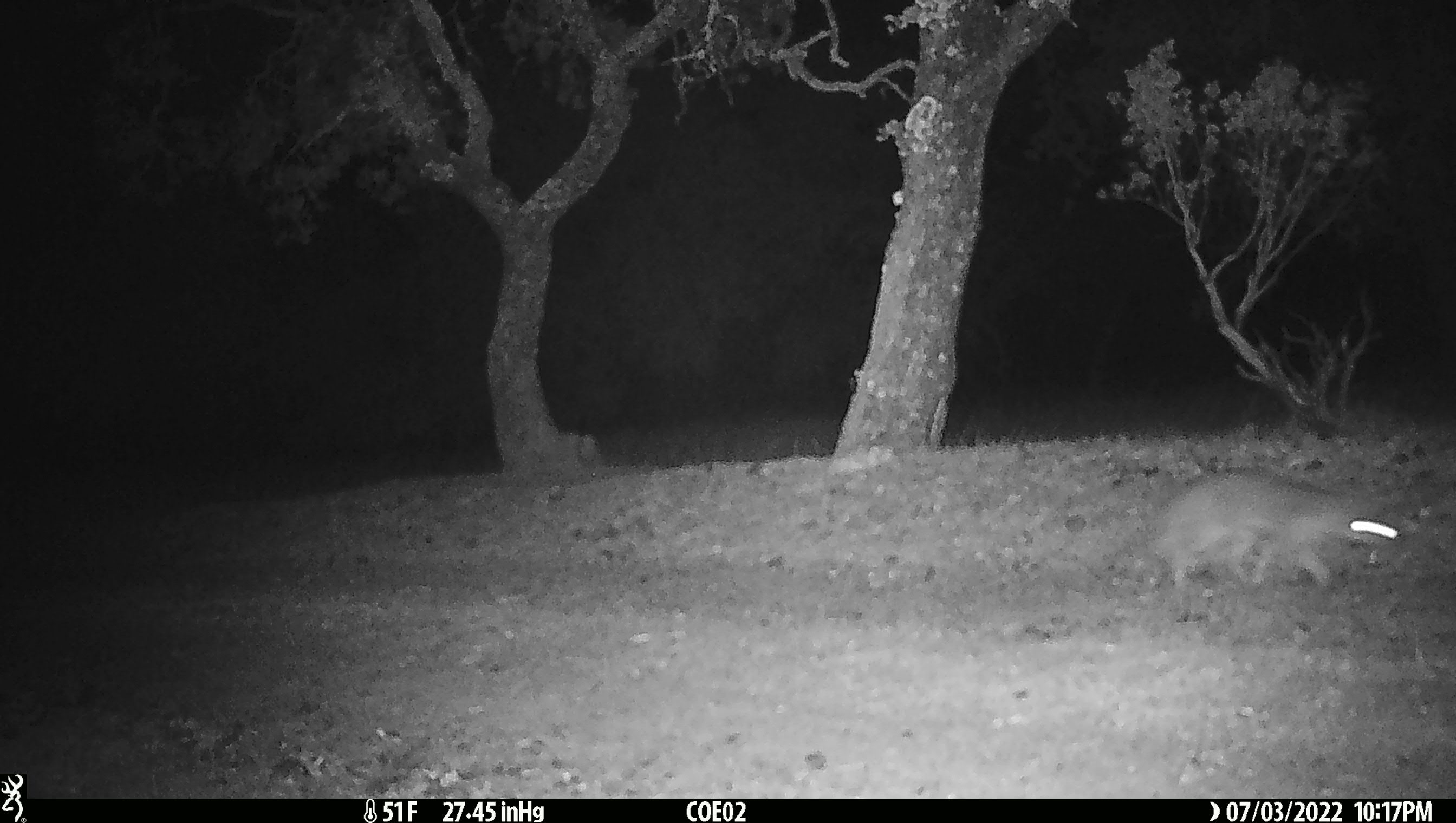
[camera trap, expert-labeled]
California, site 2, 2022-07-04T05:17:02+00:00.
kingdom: Animalia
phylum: Chordata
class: Mammalia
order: Carnivora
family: Canidae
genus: Canis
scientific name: Canis latrans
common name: coyote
Coyote (Canis latrans).